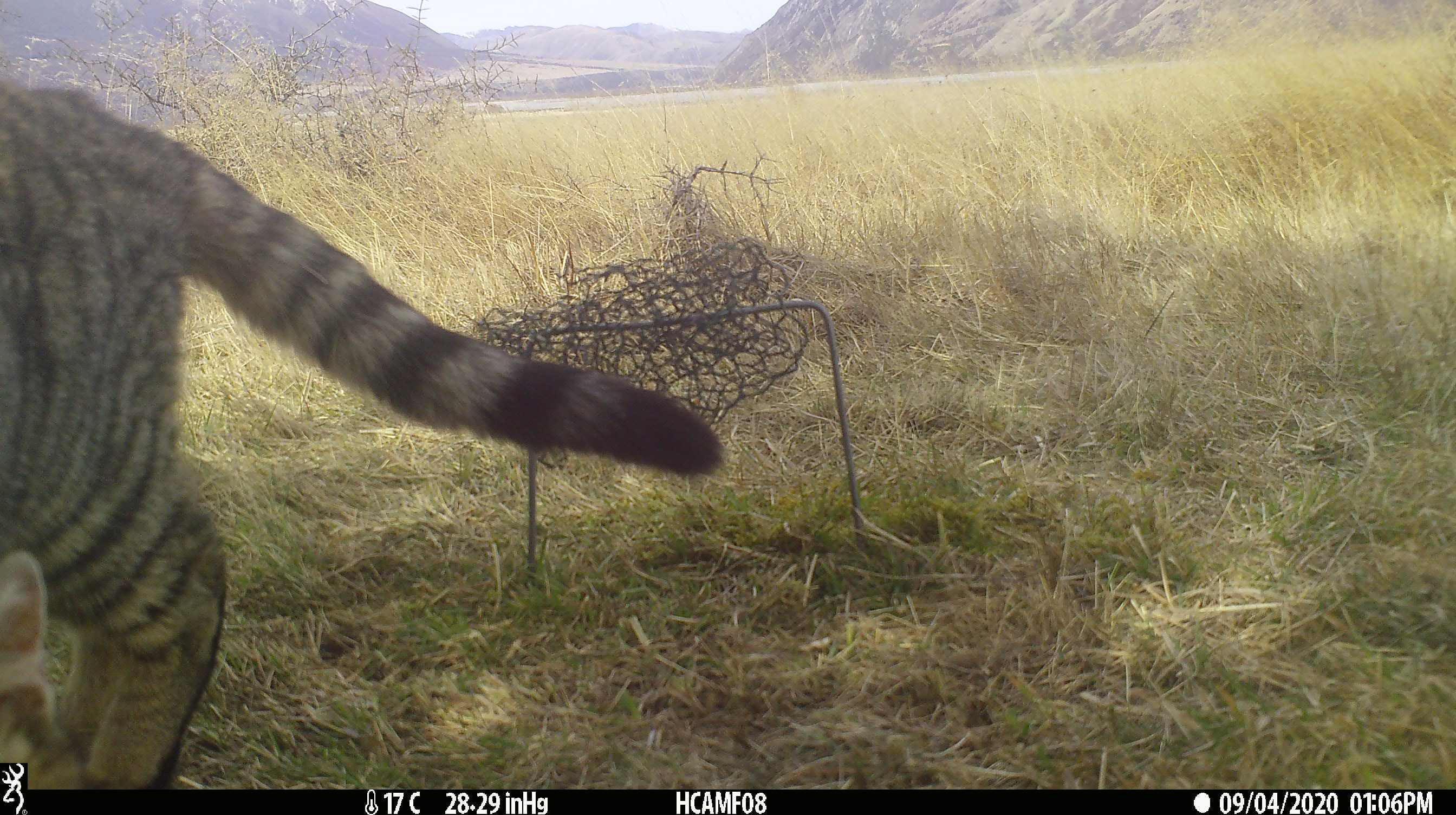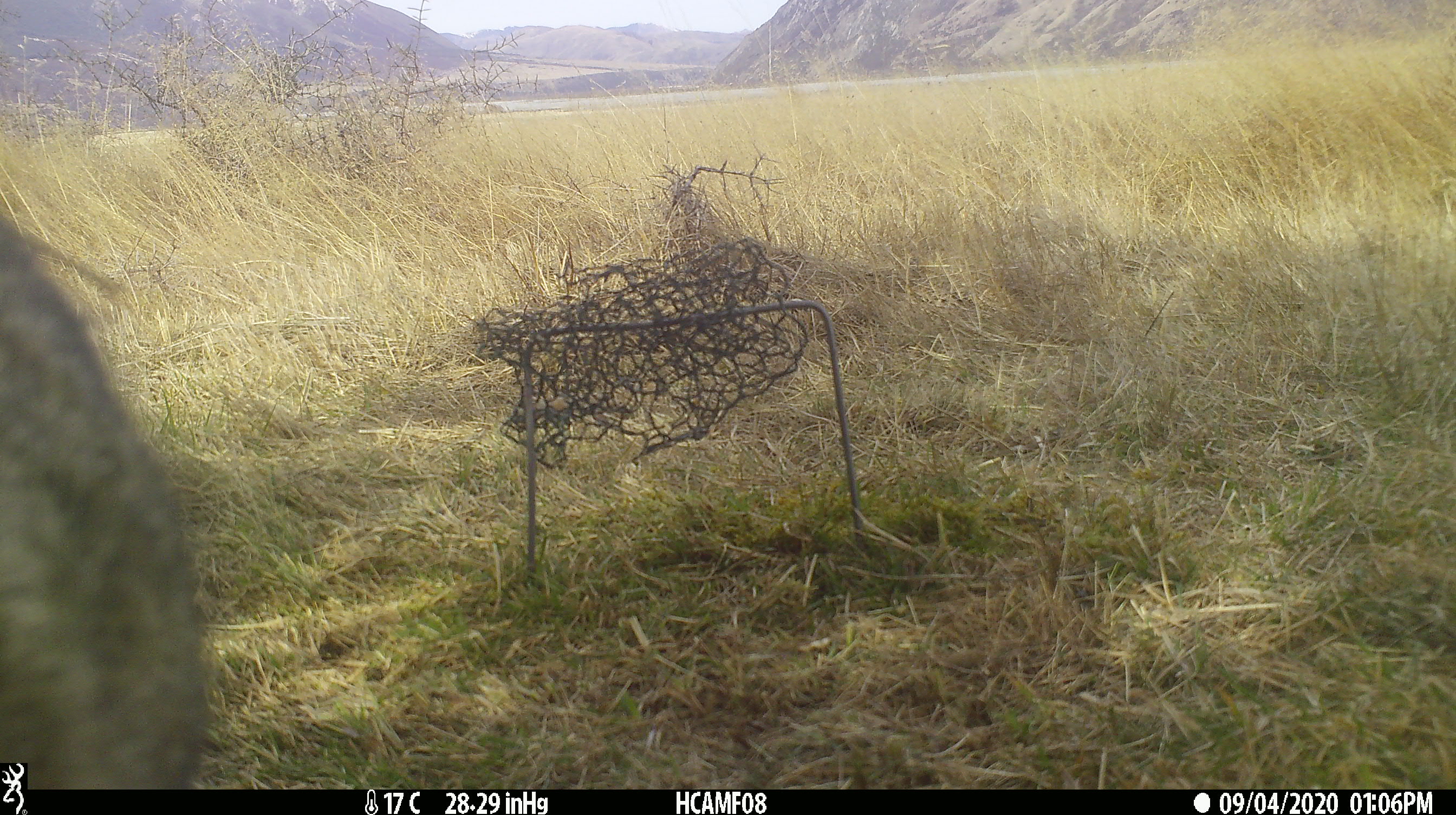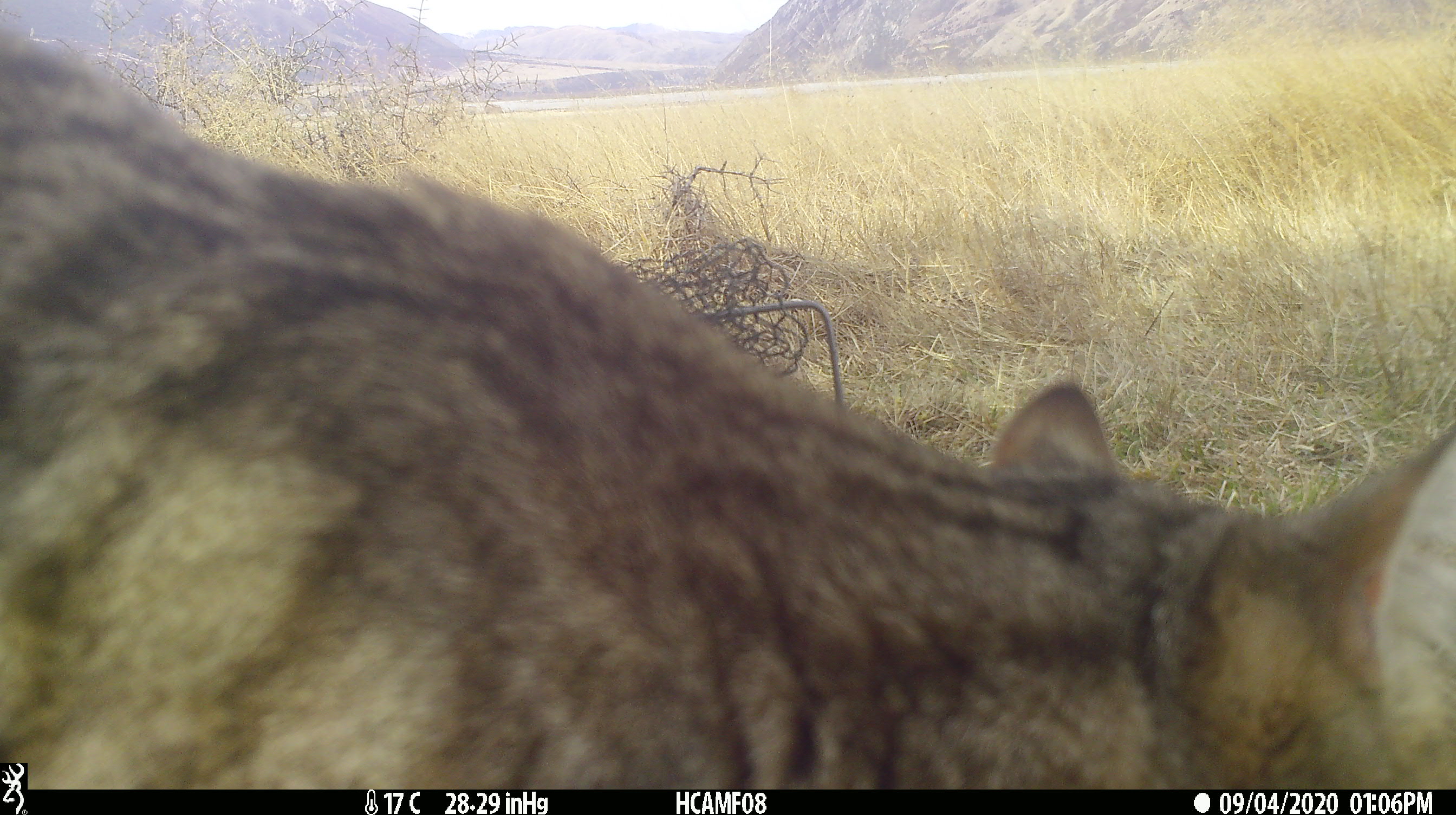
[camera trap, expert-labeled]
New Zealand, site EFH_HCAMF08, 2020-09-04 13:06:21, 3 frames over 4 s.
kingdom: Animalia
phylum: Chordata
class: Mammalia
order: Carnivora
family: Felidae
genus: Felis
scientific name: Felis catus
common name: domestic cat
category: cat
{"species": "cat (domestic cat) (Felis catus)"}